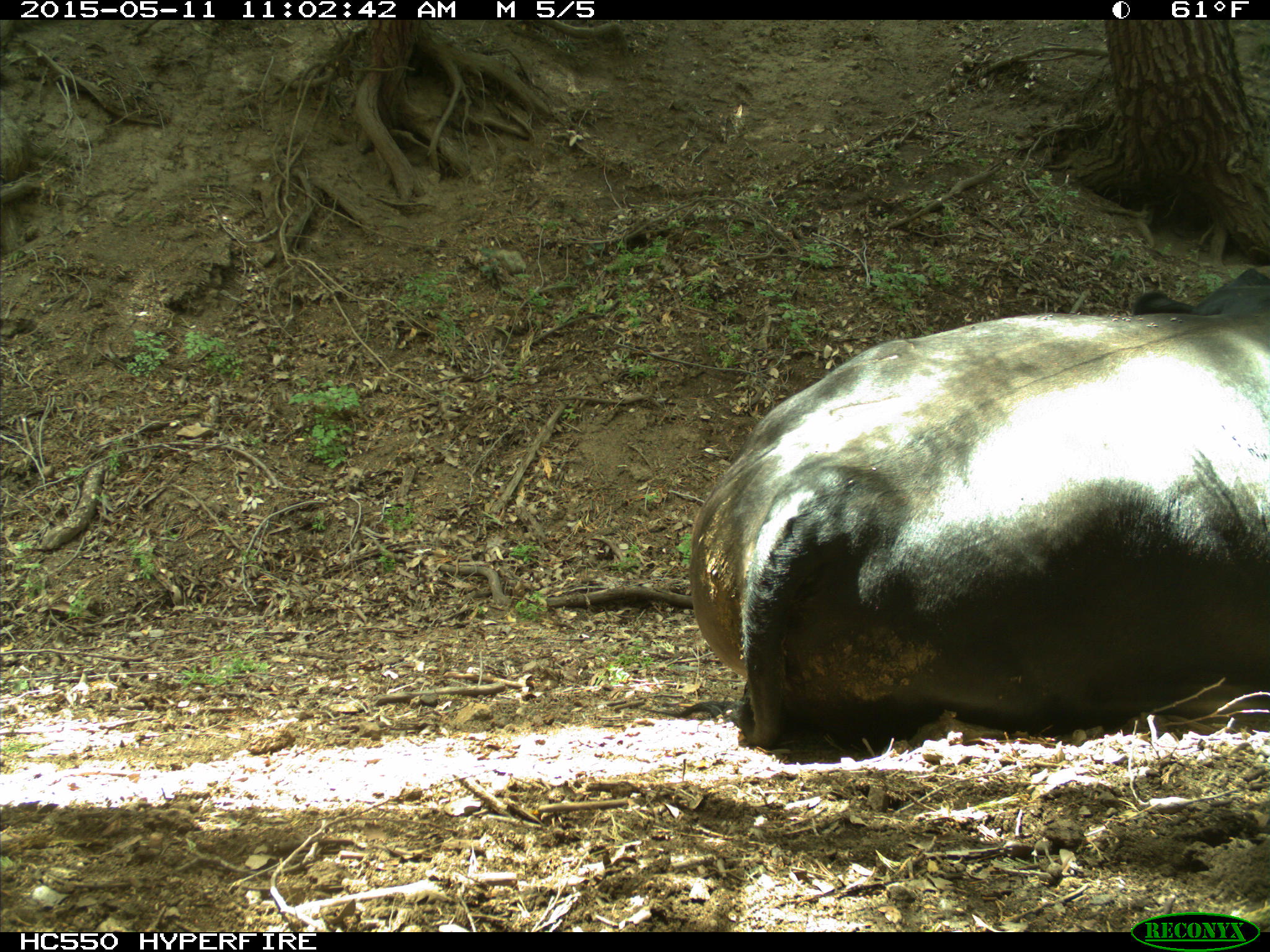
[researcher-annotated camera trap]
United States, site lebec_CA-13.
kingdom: Animalia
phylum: Chordata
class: Mammalia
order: Artiodactyla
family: Bovidae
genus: Bos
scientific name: Bos taurus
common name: domestic cow